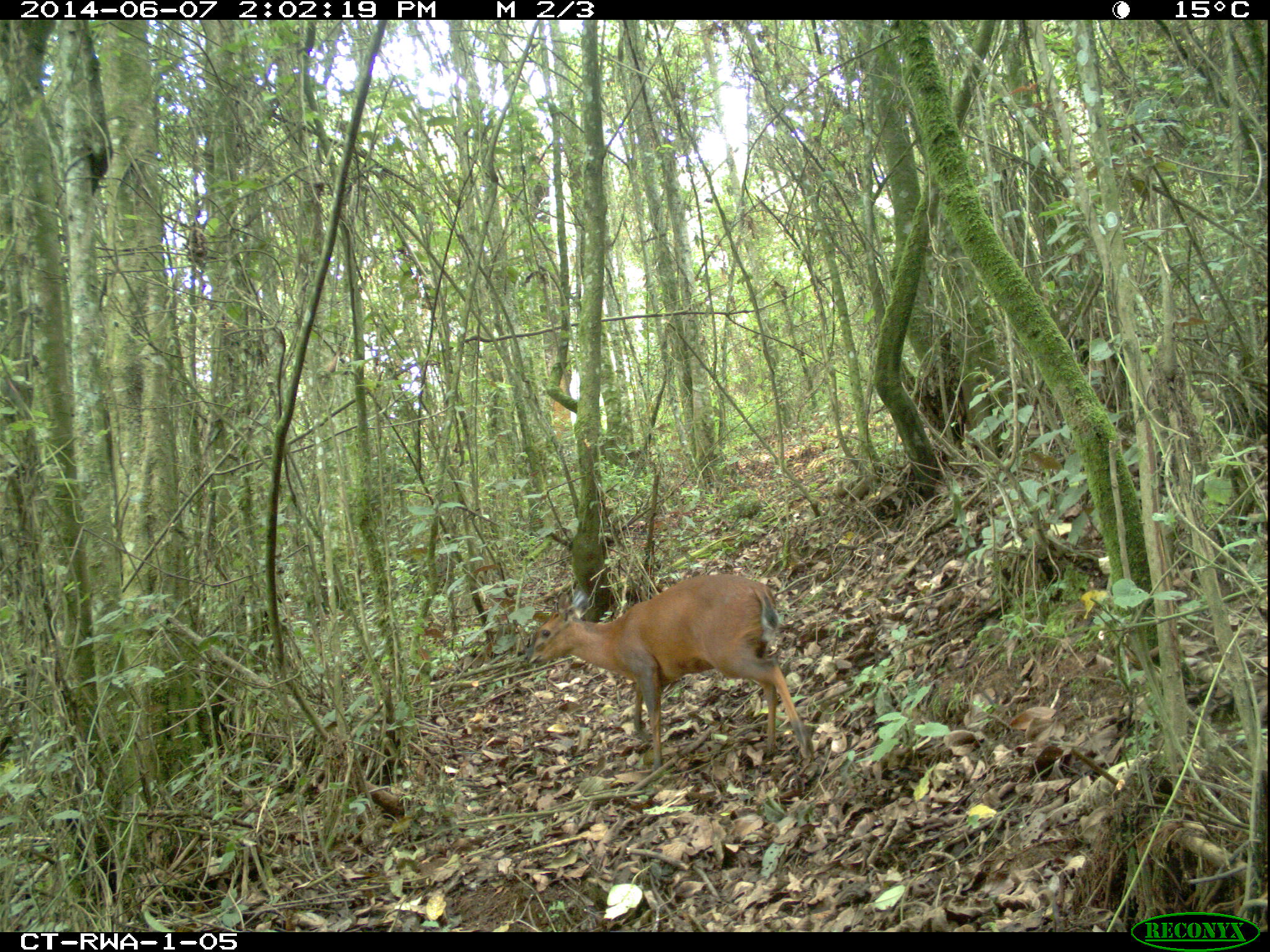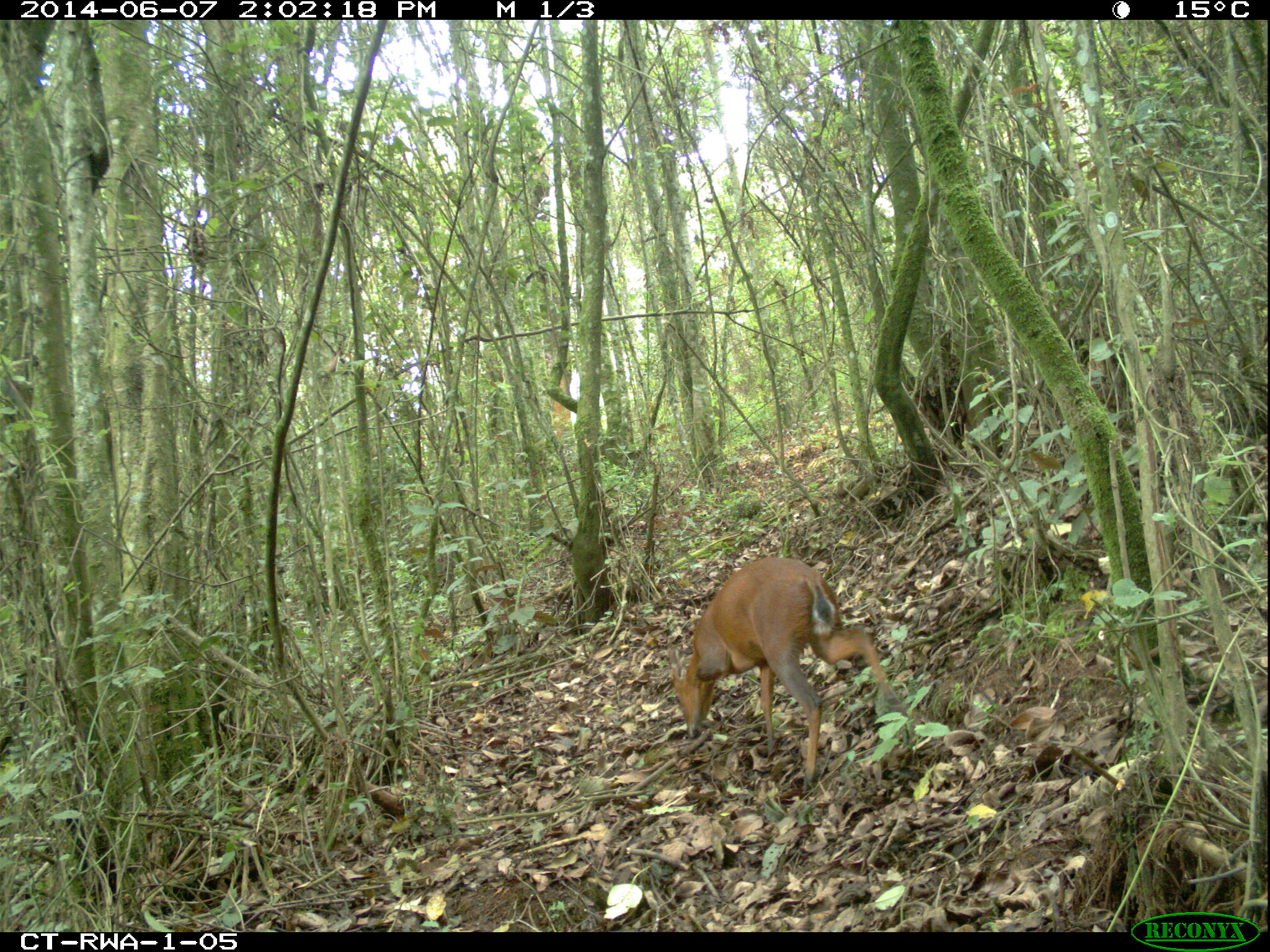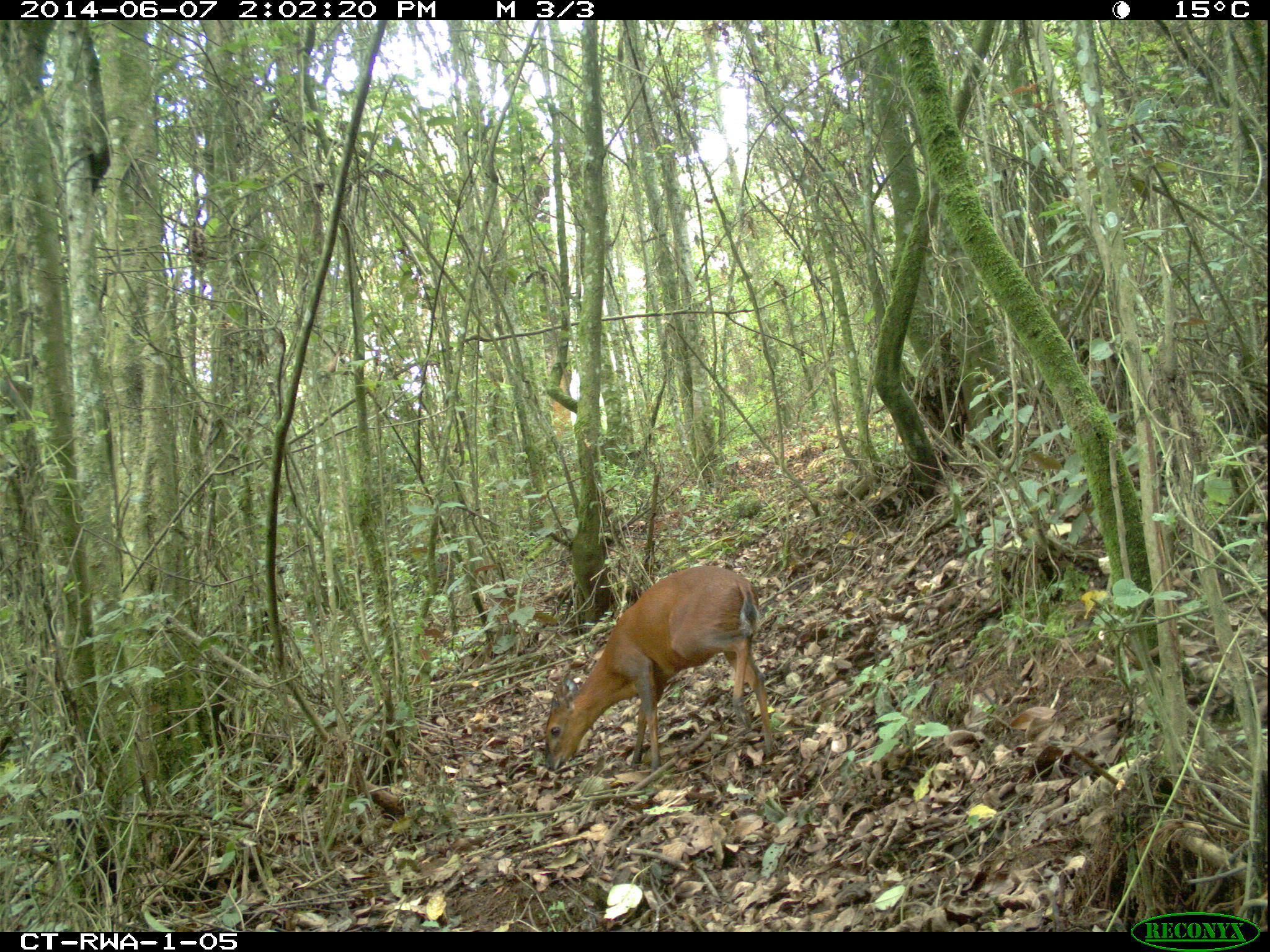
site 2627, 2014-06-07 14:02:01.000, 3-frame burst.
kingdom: Animalia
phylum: Chordata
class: Mammalia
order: Artiodactyla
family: Bovidae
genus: Cephalophus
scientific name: Cephalophus nigrifrons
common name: black-fronted duiker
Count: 1.